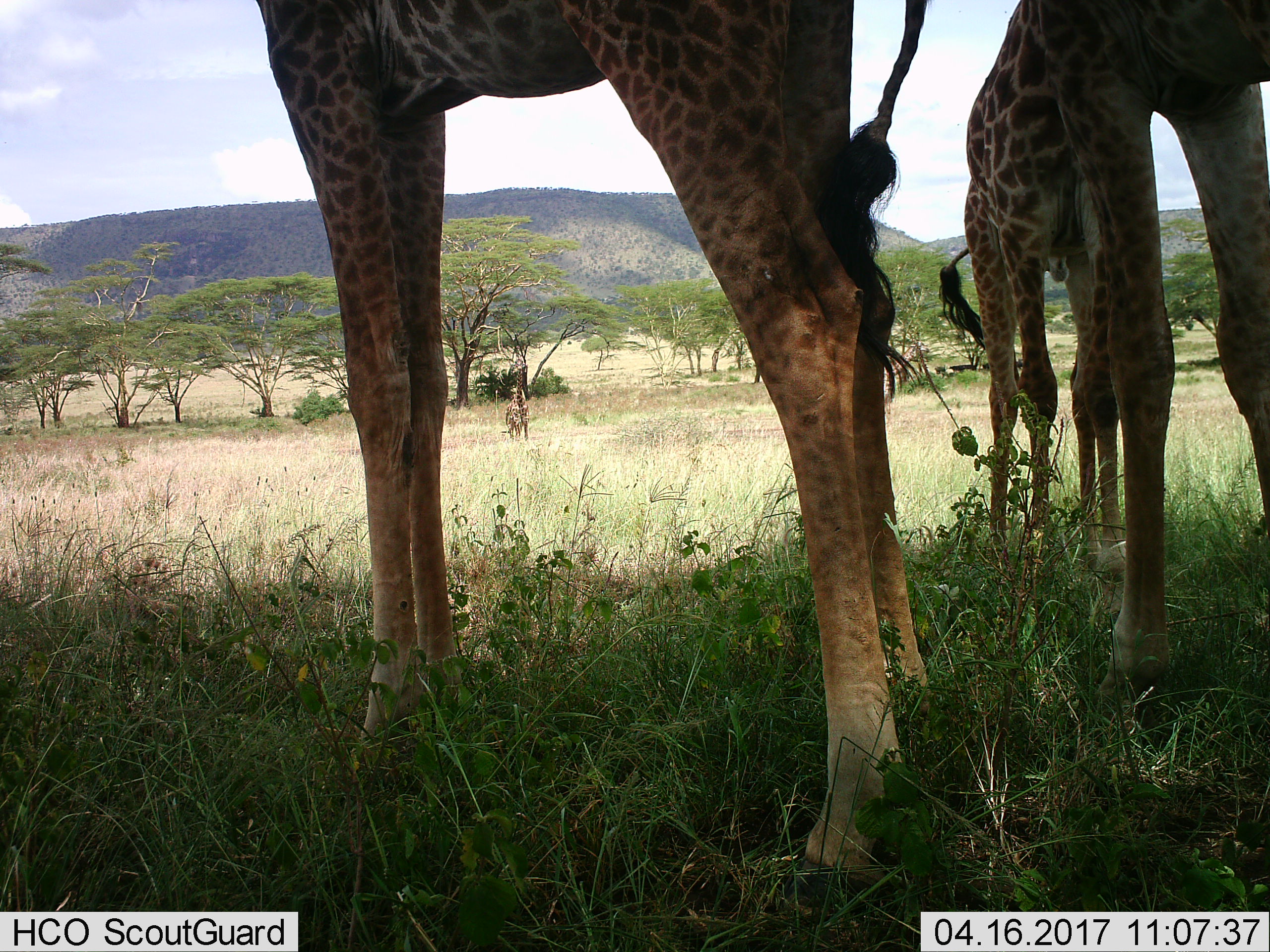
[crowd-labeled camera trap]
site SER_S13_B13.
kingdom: Animalia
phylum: Chordata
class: Mammalia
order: Artiodactyla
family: Giraffidae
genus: Giraffa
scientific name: Giraffa camelopardalis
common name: giraffe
Giraffe (Giraffa camelopardalis), count 4. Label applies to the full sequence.